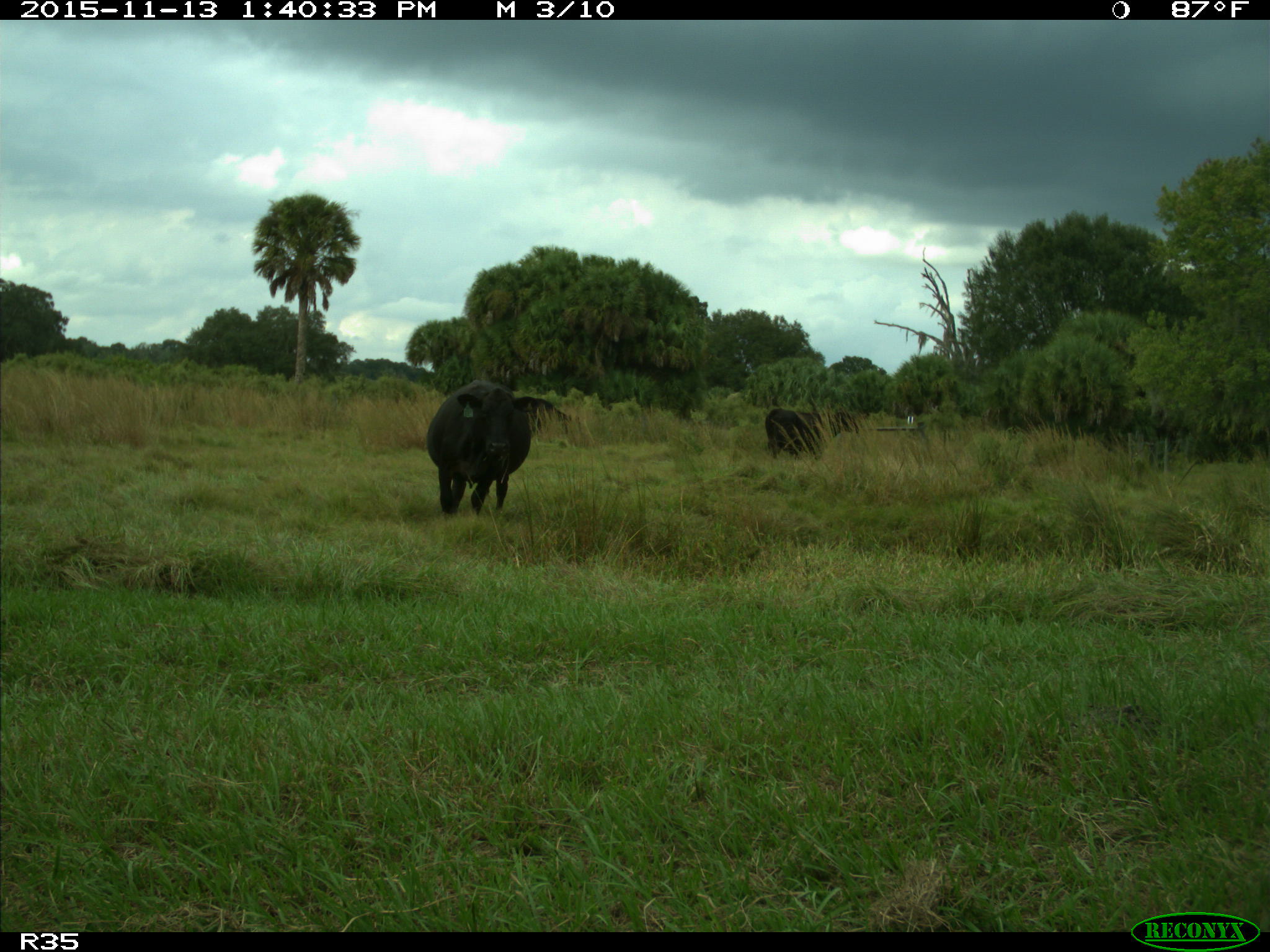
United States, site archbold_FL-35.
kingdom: Animalia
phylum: Chordata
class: Mammalia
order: Artiodactyla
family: Bovidae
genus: Bos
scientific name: Bos taurus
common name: domestic cow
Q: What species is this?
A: Bos taurus (domestic cow).